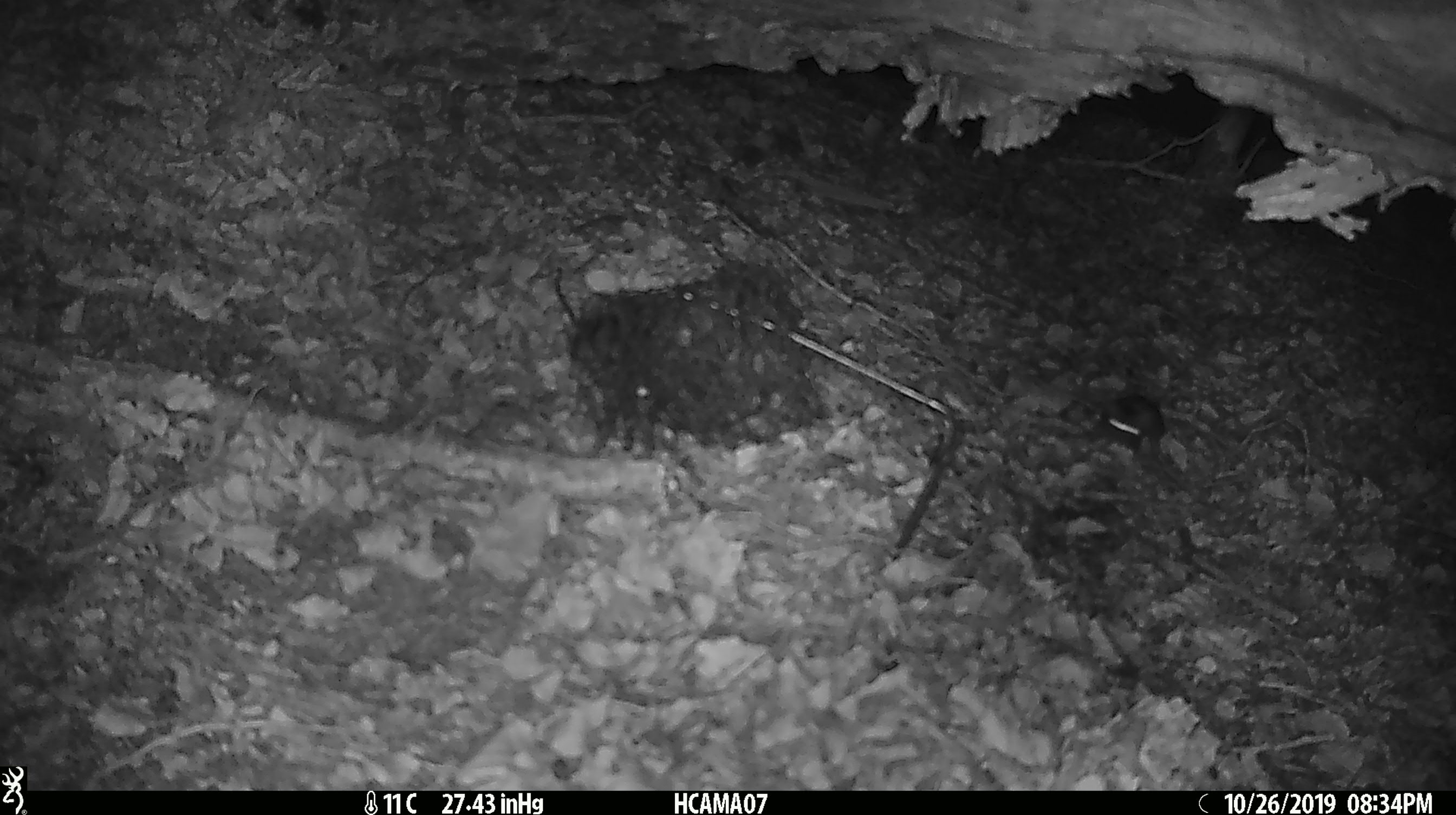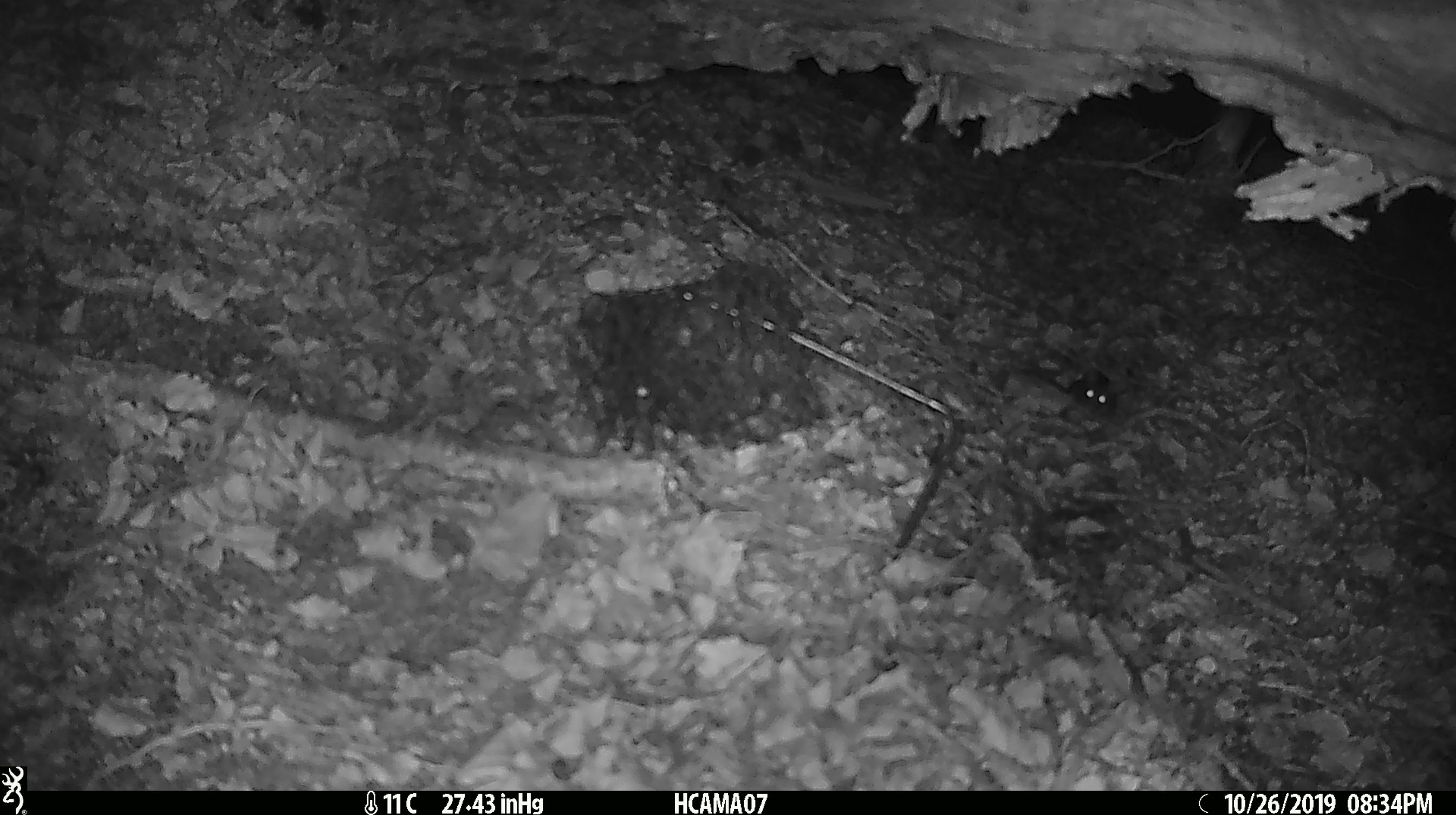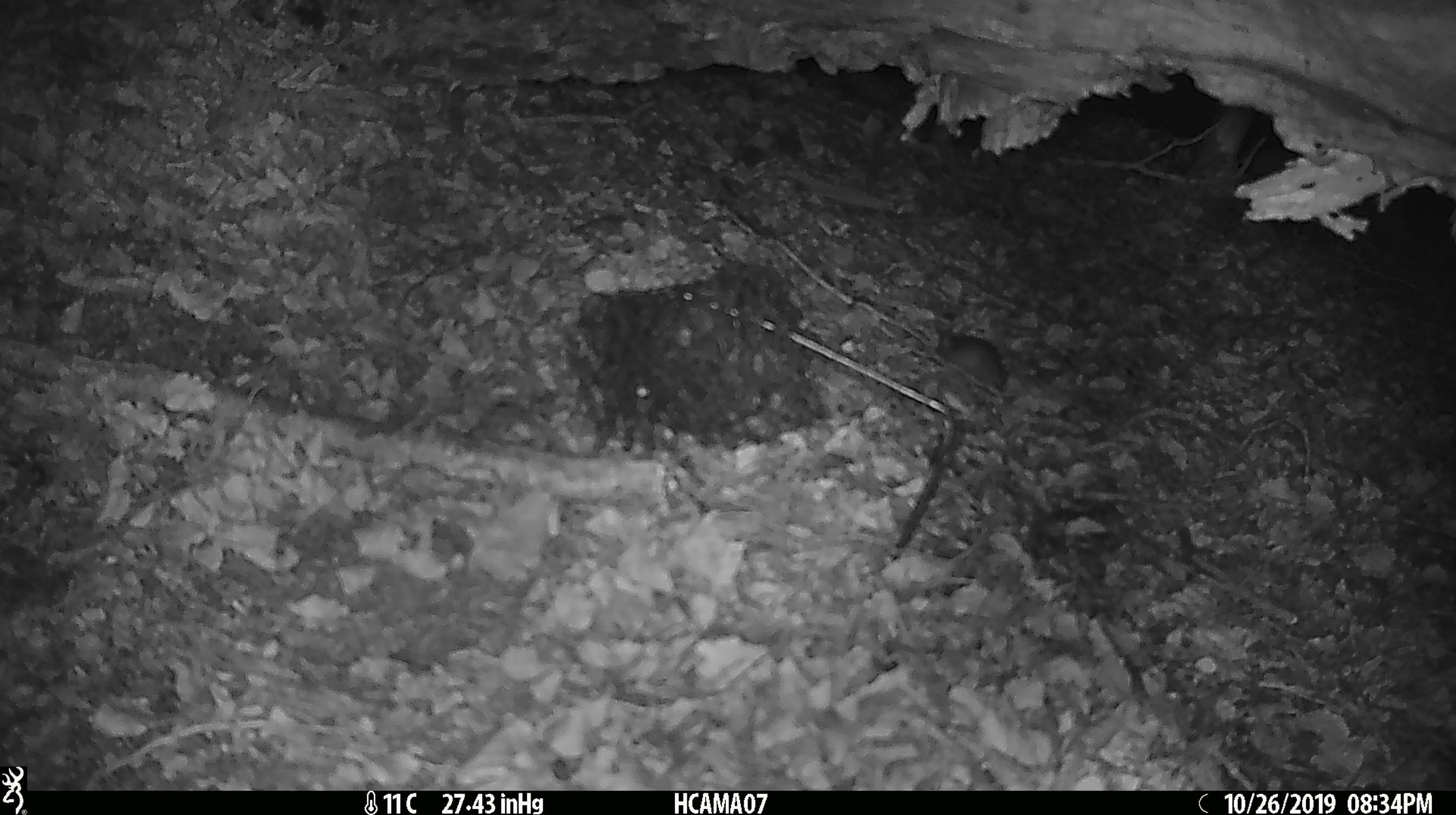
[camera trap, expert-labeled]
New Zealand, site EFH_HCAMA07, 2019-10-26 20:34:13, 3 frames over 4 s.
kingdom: Animalia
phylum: Chordata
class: Mammalia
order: Rodentia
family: Muridae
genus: Mus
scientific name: Mus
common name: mouse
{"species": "mouse (Mus)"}